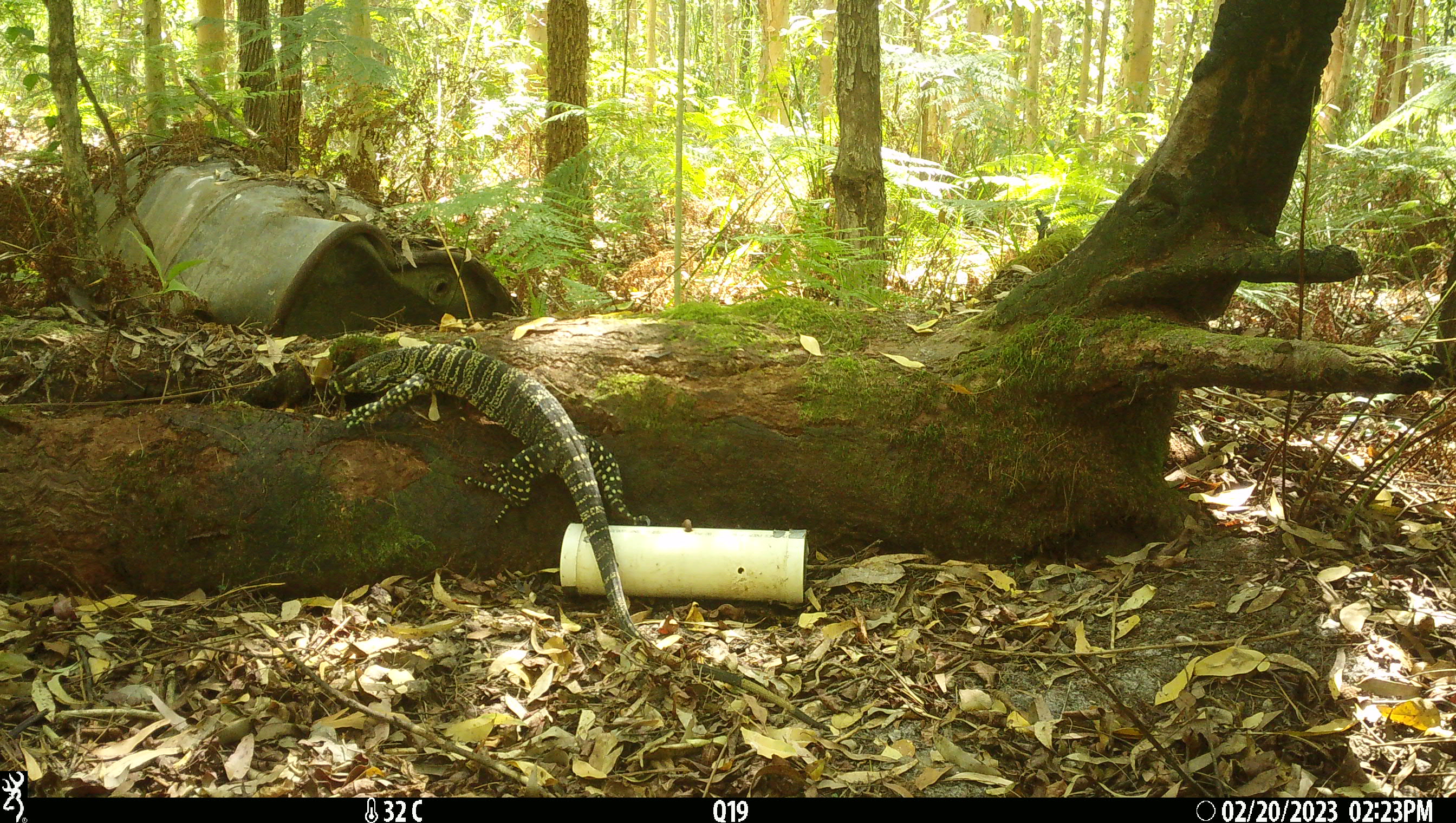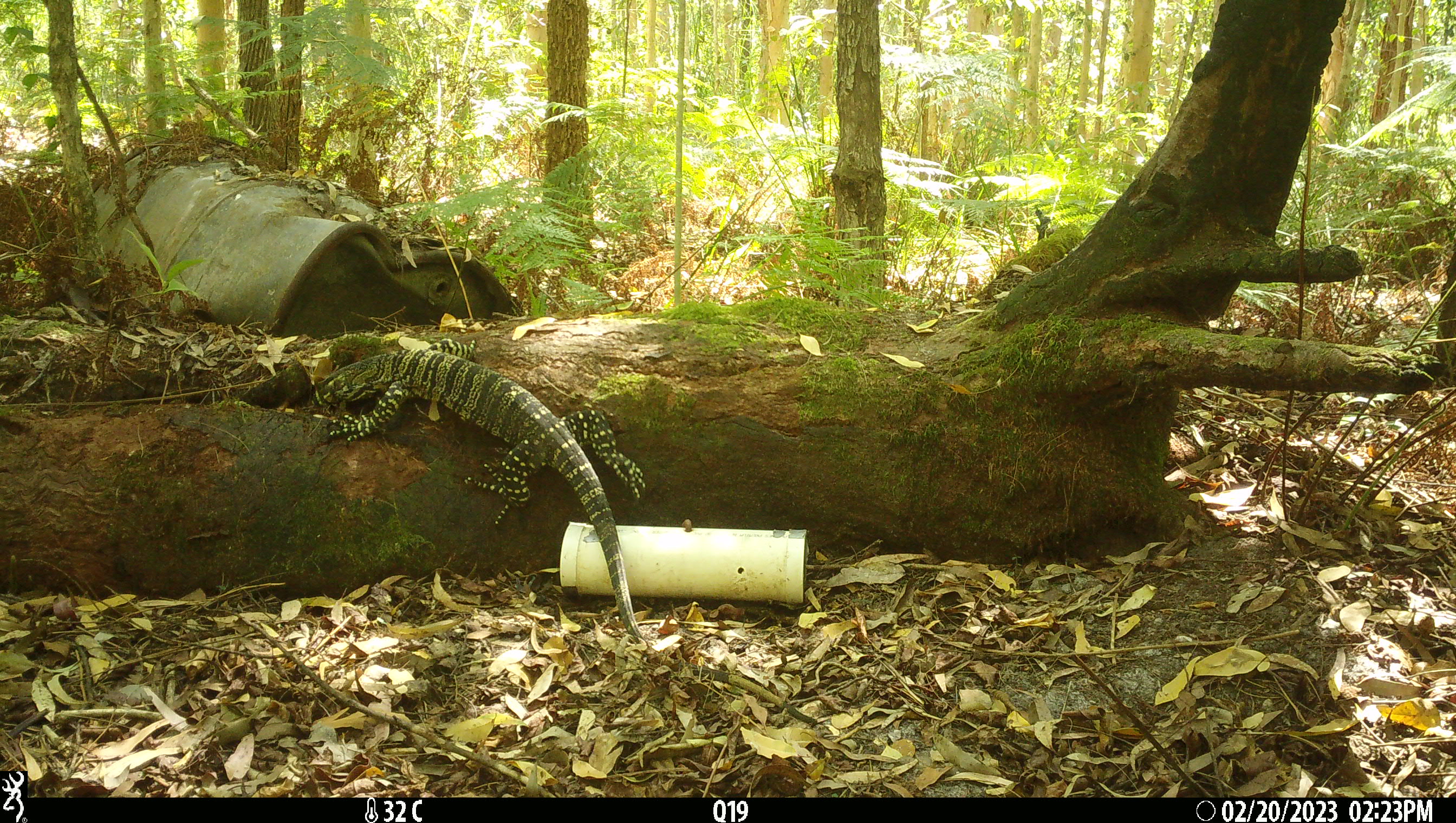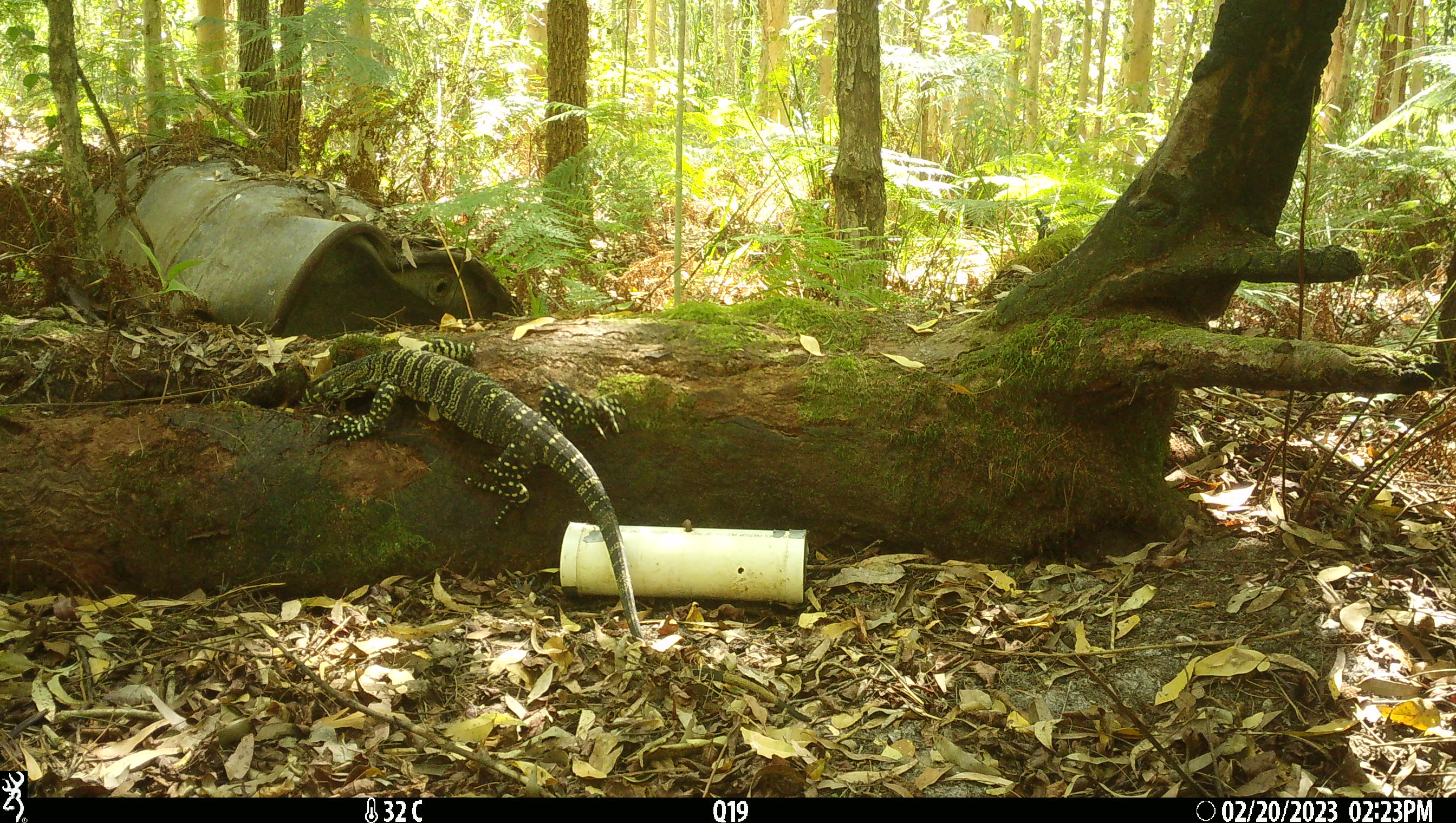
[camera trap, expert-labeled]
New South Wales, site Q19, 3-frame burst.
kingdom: Animalia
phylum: Chordata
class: Reptilia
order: Squamata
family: Varanidae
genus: Varanus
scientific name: Varanus varius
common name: lace monitor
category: goanna